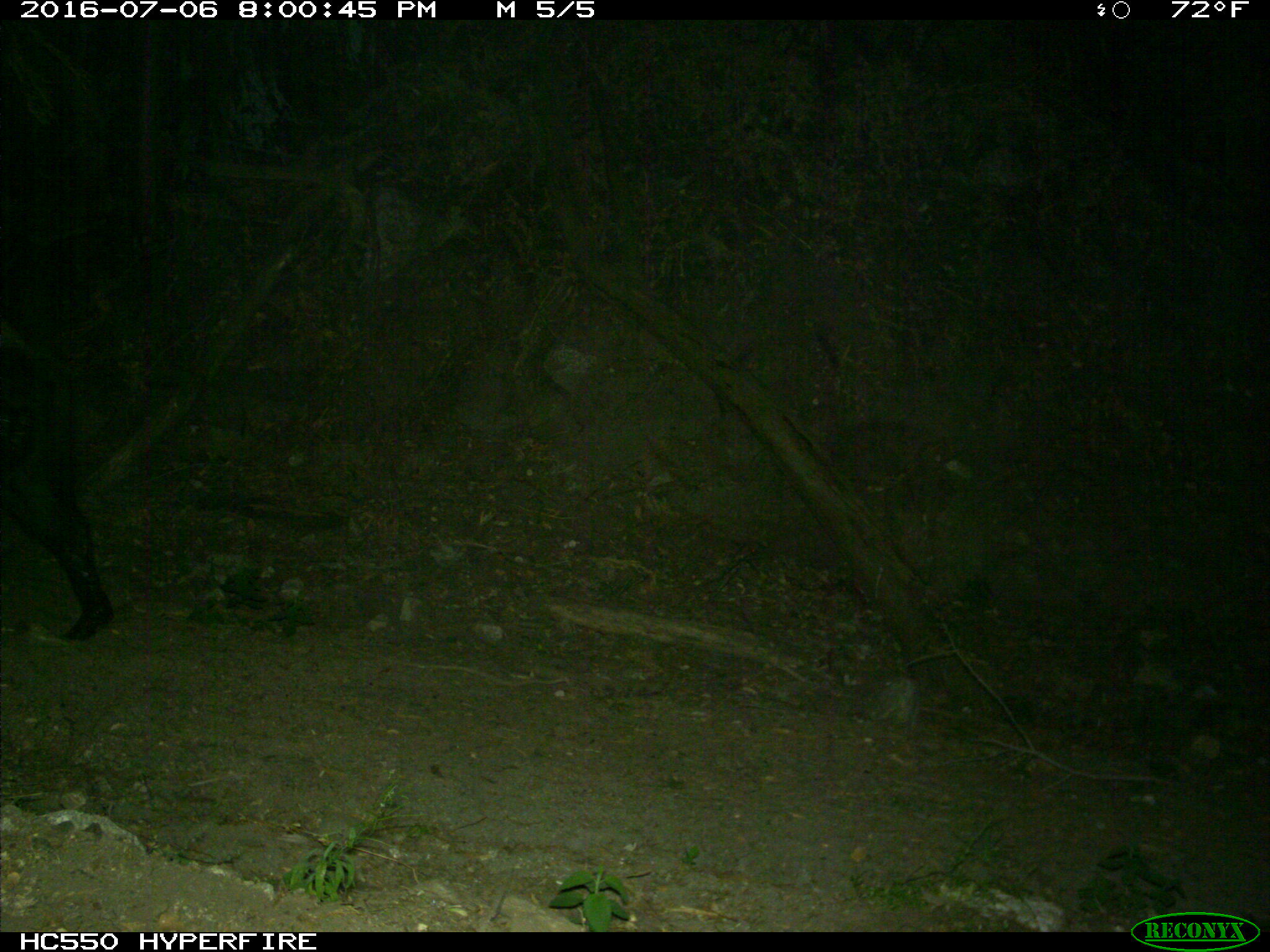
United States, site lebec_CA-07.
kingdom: Animalia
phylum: Chordata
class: Mammalia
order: Artiodactyla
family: Suidae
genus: Sus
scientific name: Sus scrofa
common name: wild boar